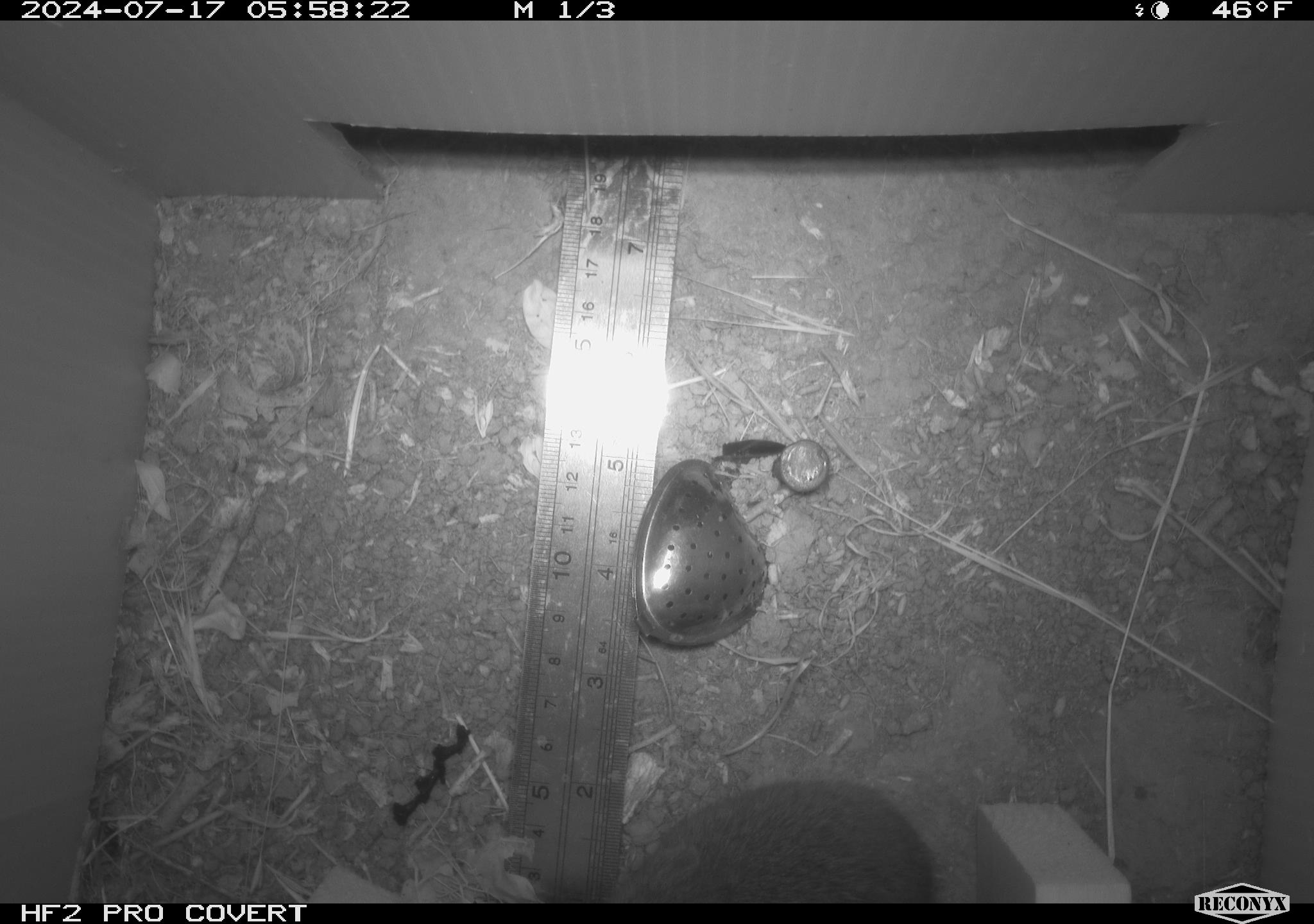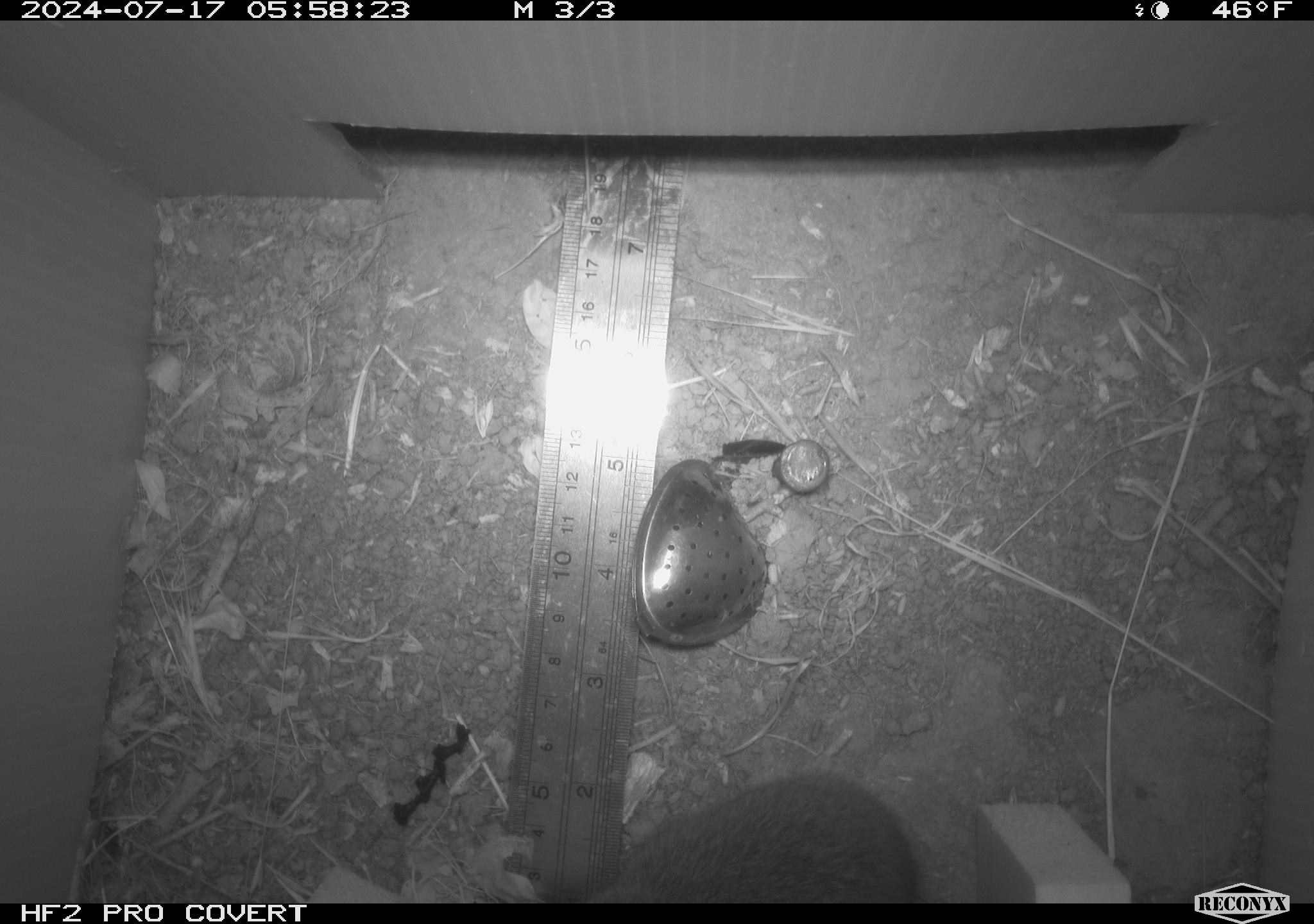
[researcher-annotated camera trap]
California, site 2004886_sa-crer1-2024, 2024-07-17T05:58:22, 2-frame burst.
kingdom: Animalia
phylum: Chordata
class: Mammalia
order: Rodentia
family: Cricetidae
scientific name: Arvicolinae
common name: voles, lemmings, and muskrats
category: arvicolinae subfamily